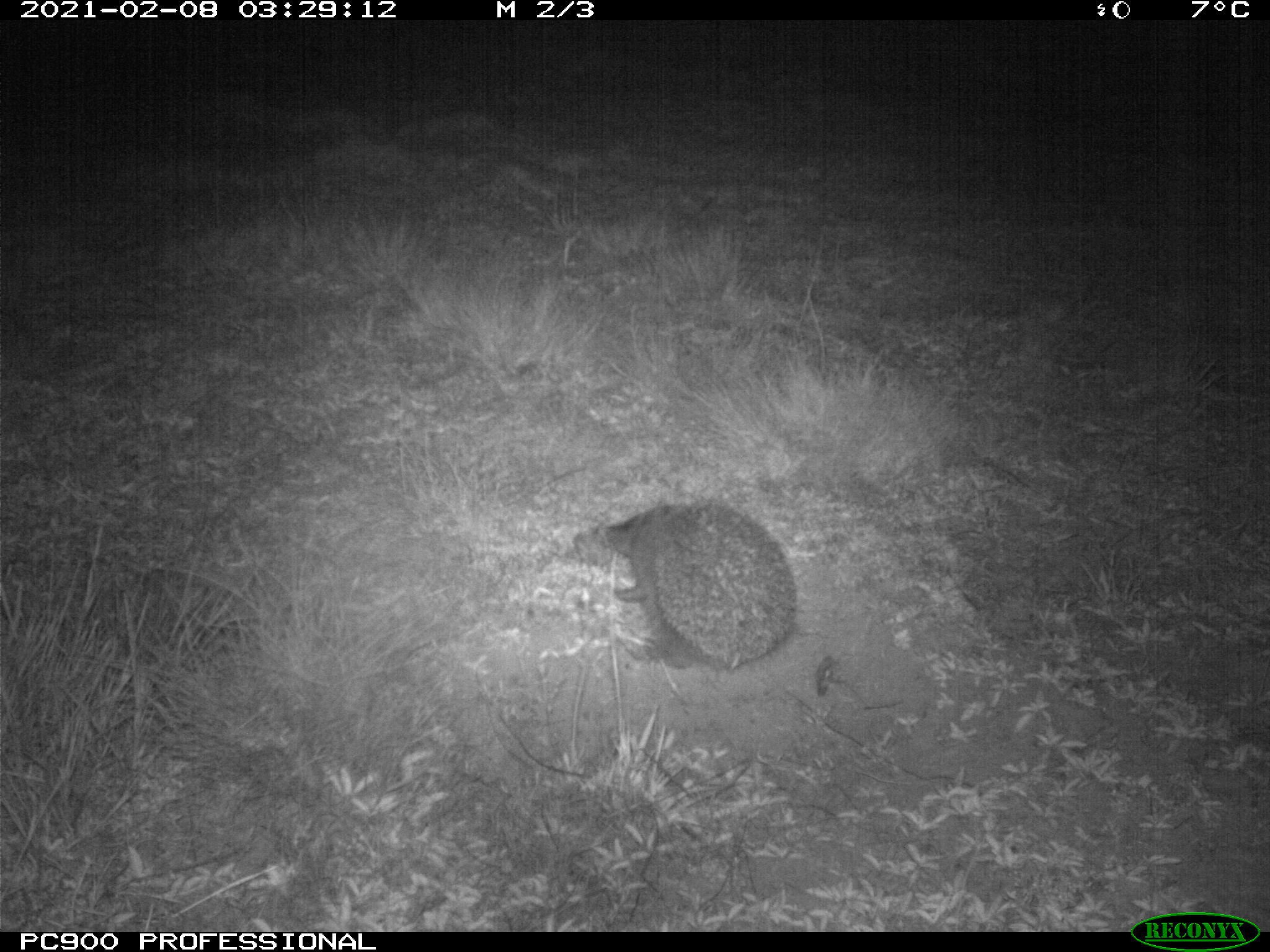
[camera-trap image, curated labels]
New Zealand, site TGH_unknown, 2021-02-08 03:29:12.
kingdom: Animalia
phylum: Chordata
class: Mammalia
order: Eulipotyphla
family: Erinaceidae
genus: Erinaceus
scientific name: Erinaceus europaeus europaeus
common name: european hedgehog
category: hedgehog